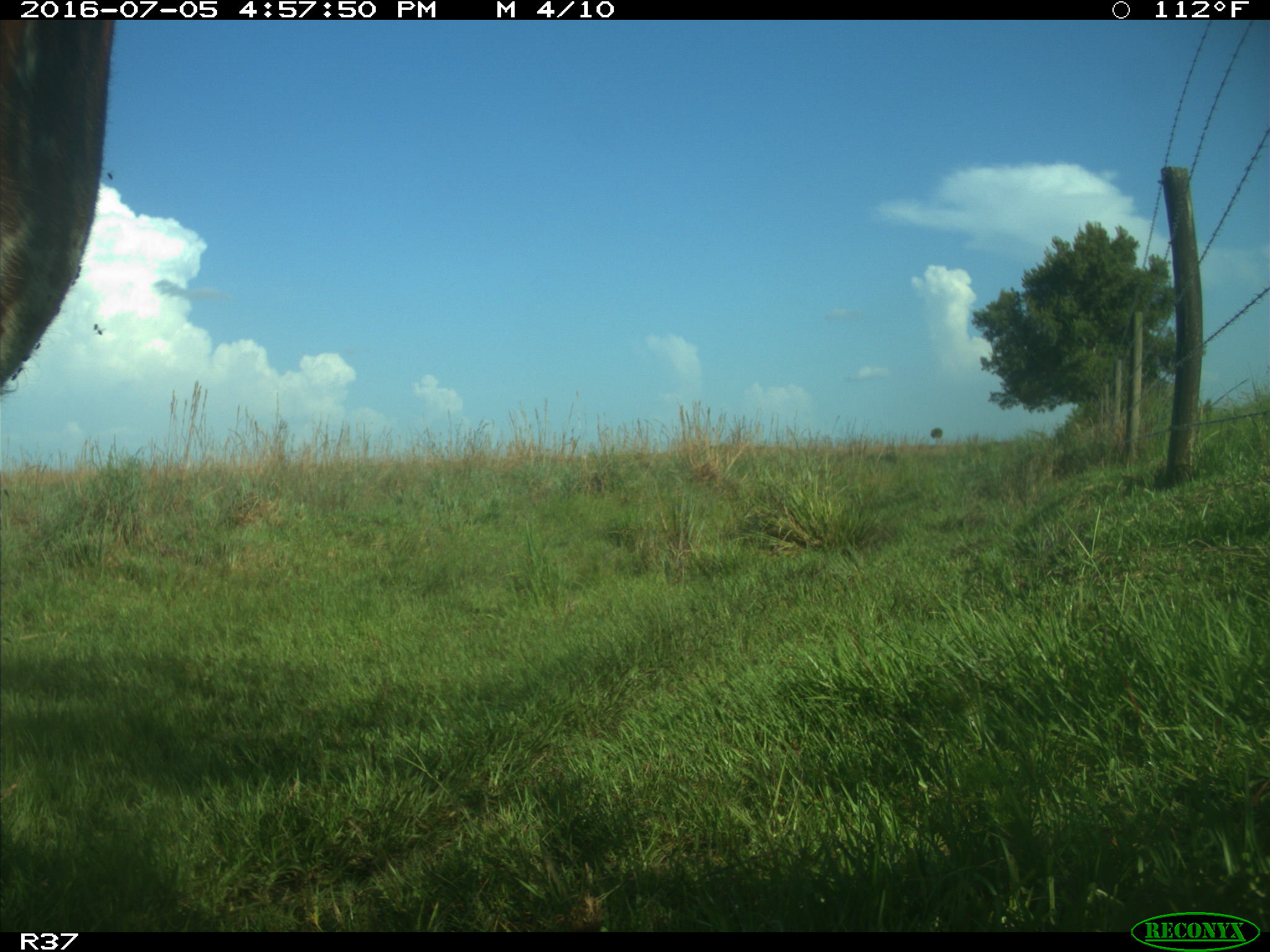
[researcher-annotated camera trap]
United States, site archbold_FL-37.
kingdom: Animalia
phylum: Chordata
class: Mammalia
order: Artiodactyla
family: Bovidae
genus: Bos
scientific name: Bos taurus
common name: domestic cow